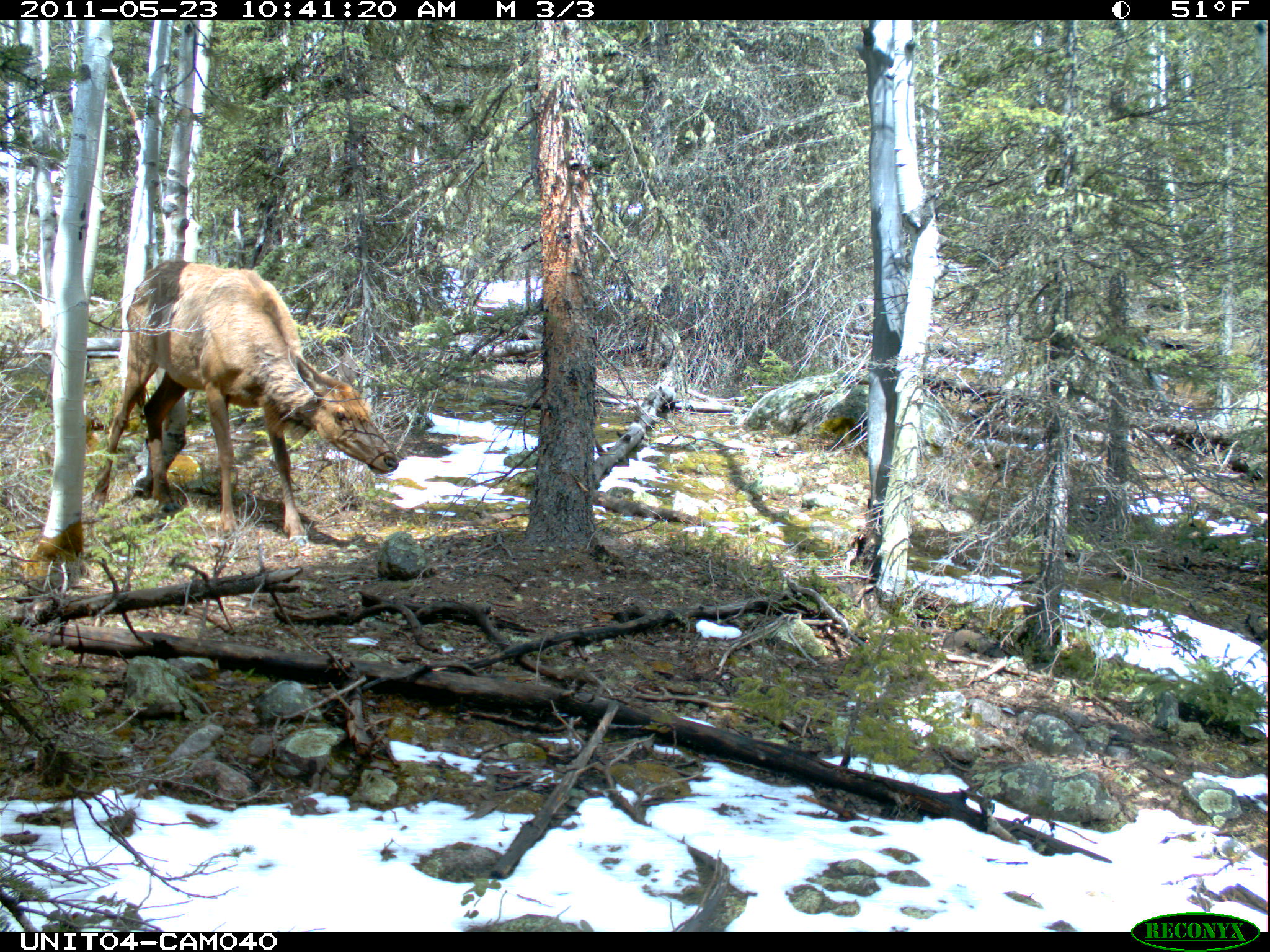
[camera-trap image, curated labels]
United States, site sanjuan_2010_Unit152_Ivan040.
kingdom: Animalia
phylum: Chordata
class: Mammalia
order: Artiodactyla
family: Cervidae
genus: Cervus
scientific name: Cervus elaphus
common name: red deer